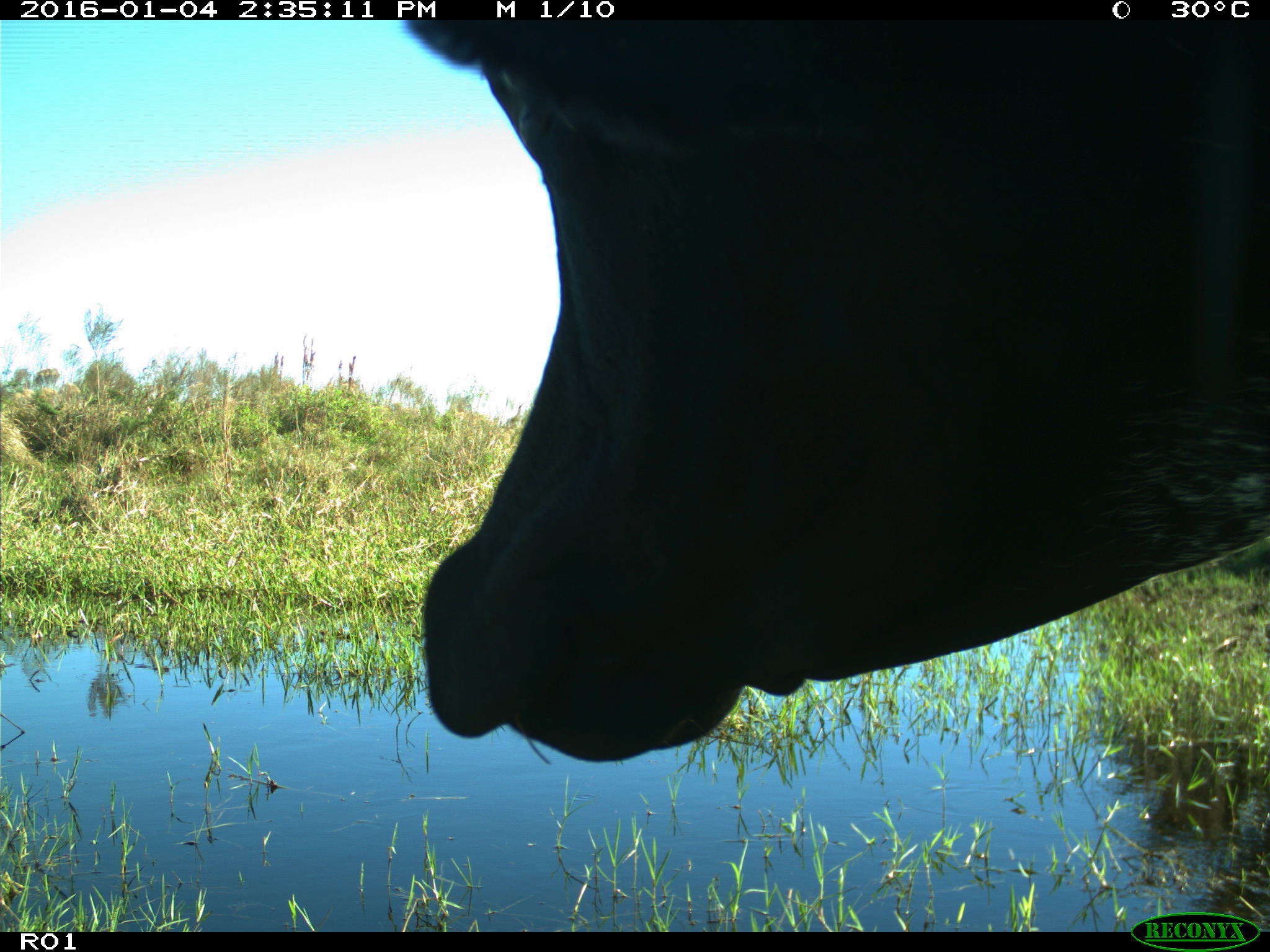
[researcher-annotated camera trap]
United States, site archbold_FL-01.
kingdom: Animalia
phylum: Chordata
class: Mammalia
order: Artiodactyla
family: Bovidae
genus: Bos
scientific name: Bos taurus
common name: domestic cow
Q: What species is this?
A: Bos taurus (domestic cow).